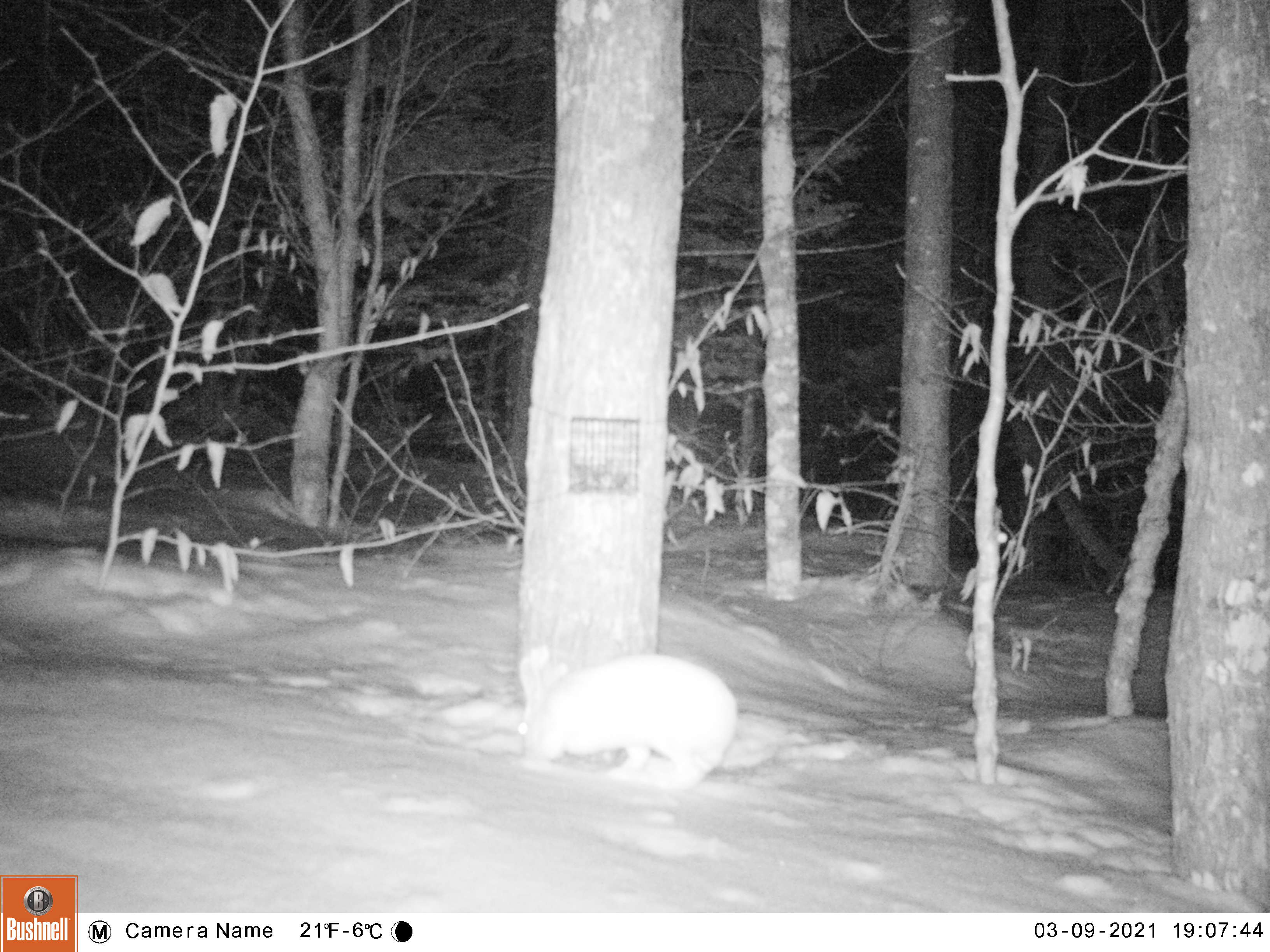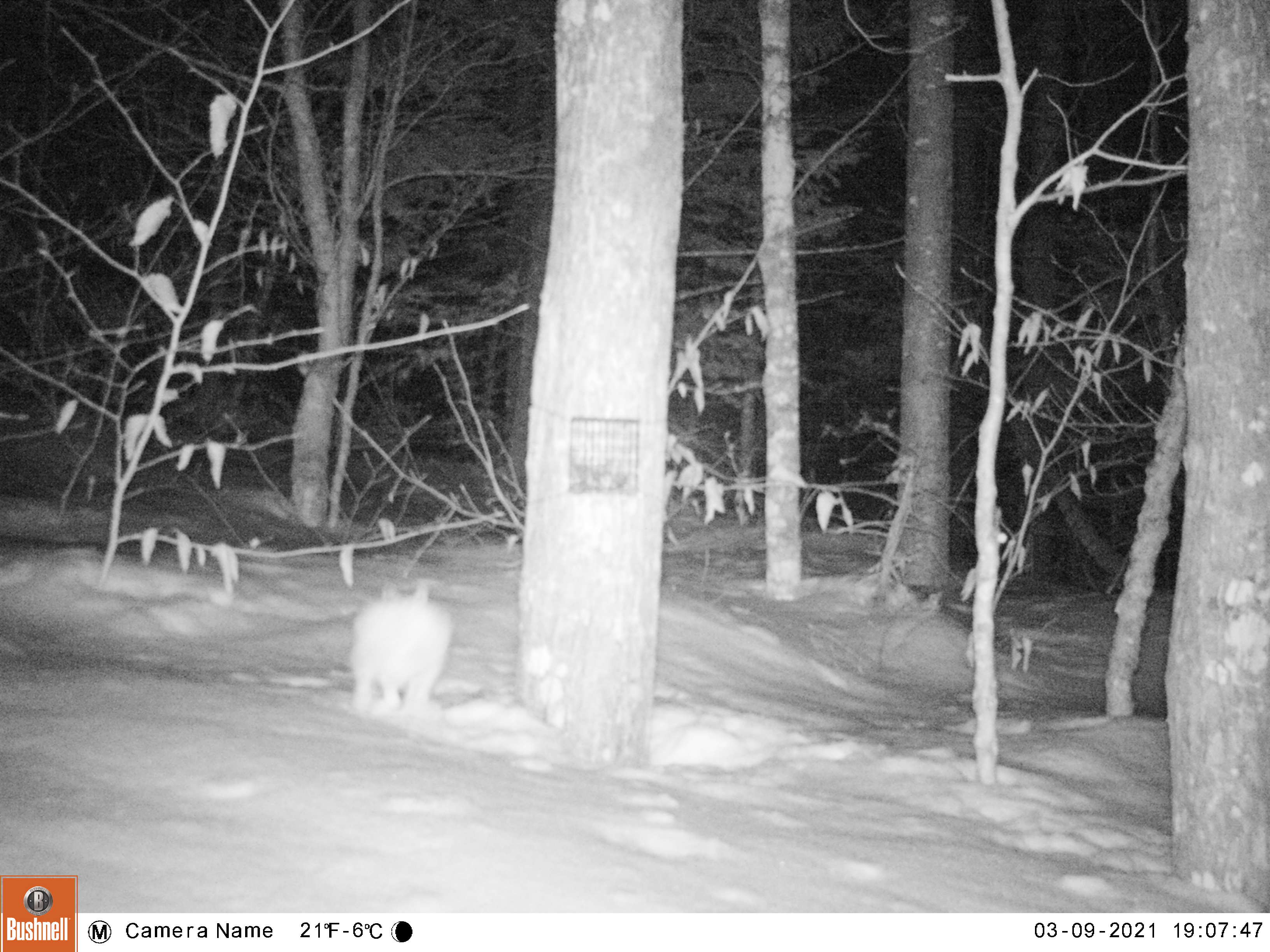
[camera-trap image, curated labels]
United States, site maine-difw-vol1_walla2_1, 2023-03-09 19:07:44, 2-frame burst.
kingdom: Animalia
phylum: Chordata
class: Mammalia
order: Lagomorpha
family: Leporidae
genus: Lepus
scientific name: Lepus americanus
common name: snowshoe hare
Snowshoe hare (Lepus americanus).